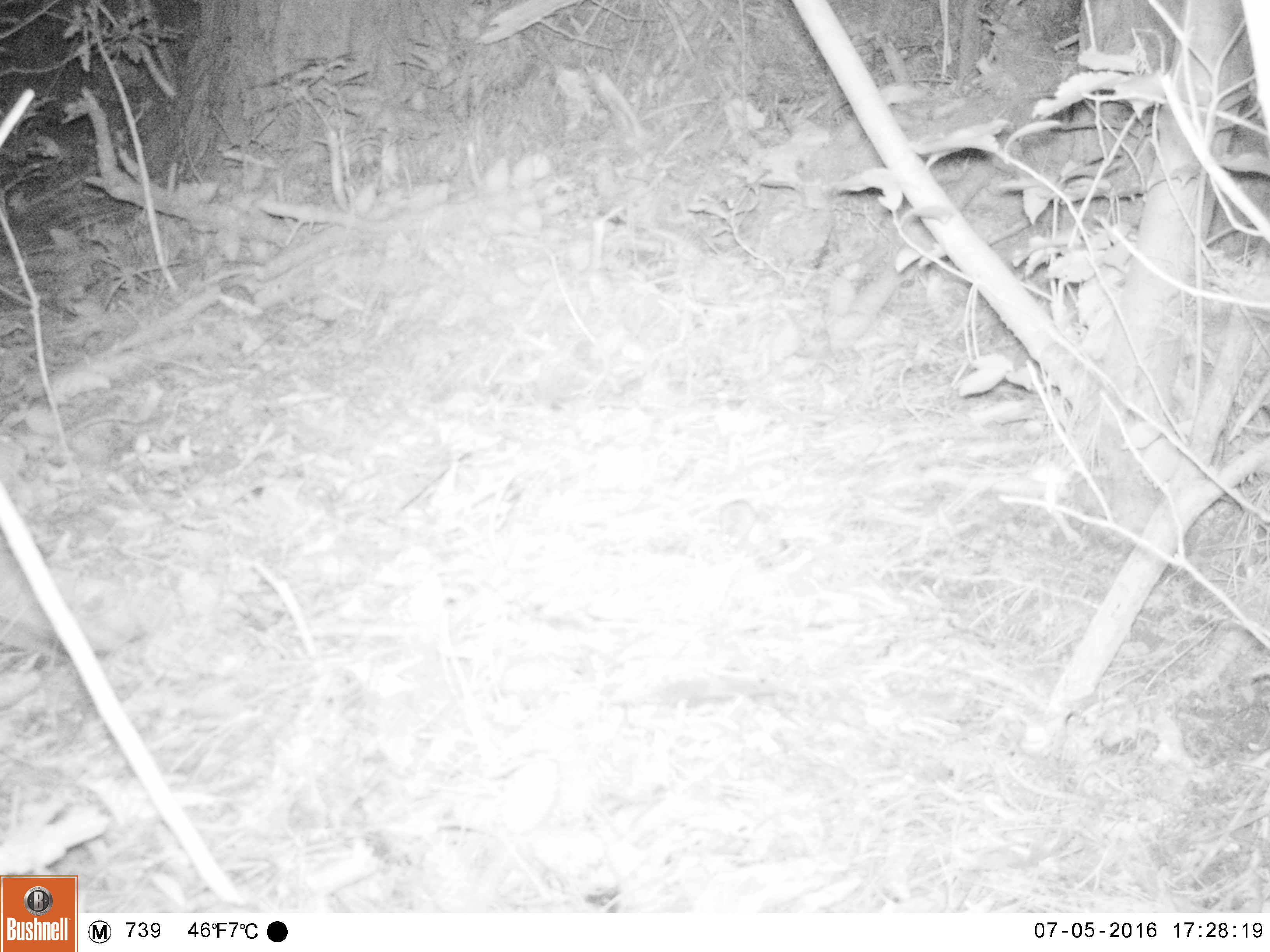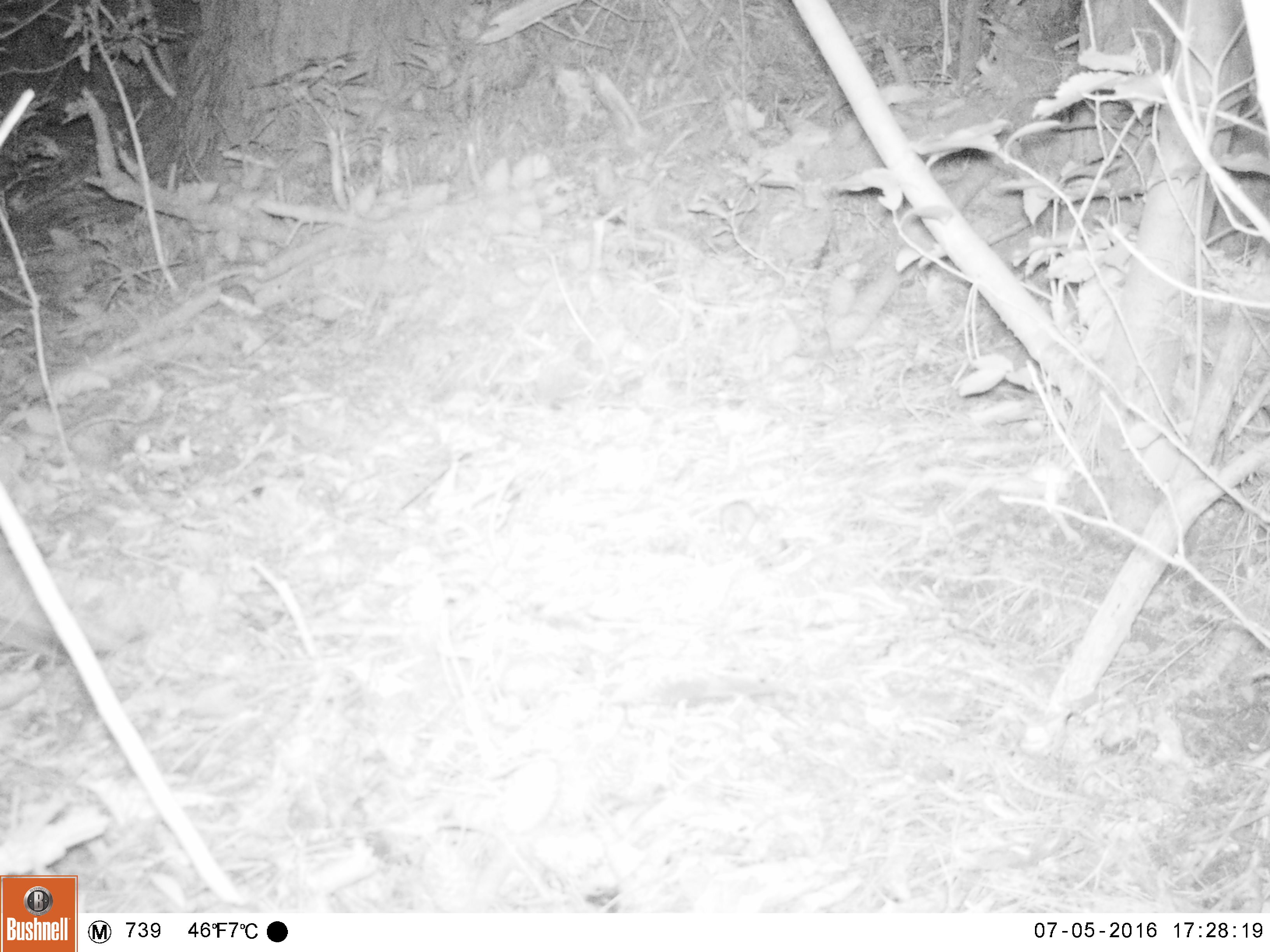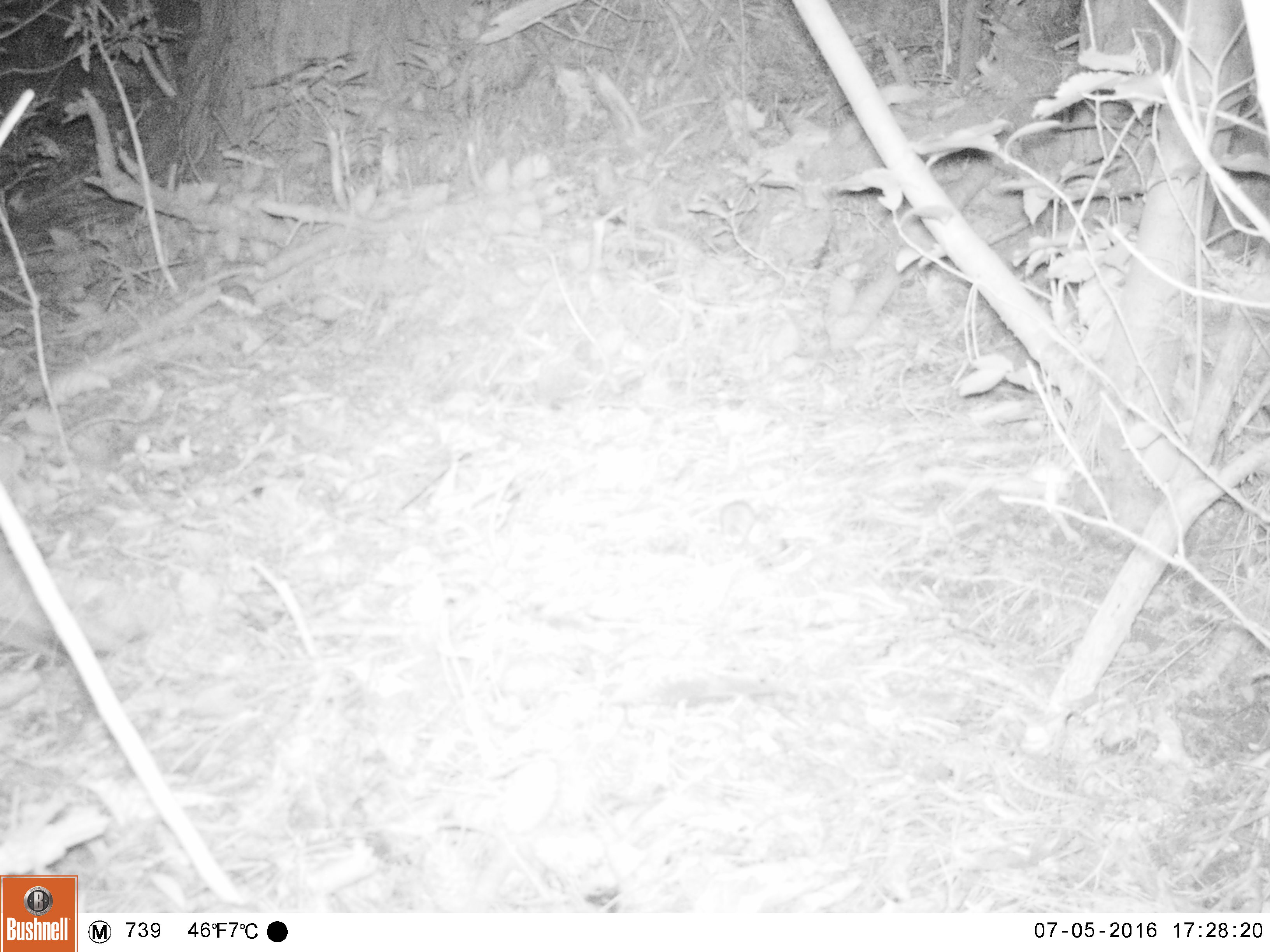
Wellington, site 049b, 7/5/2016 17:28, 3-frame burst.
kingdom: Animalia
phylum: Chordata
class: Mammalia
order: Rodentia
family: Muridae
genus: Mus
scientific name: Mus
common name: mouse